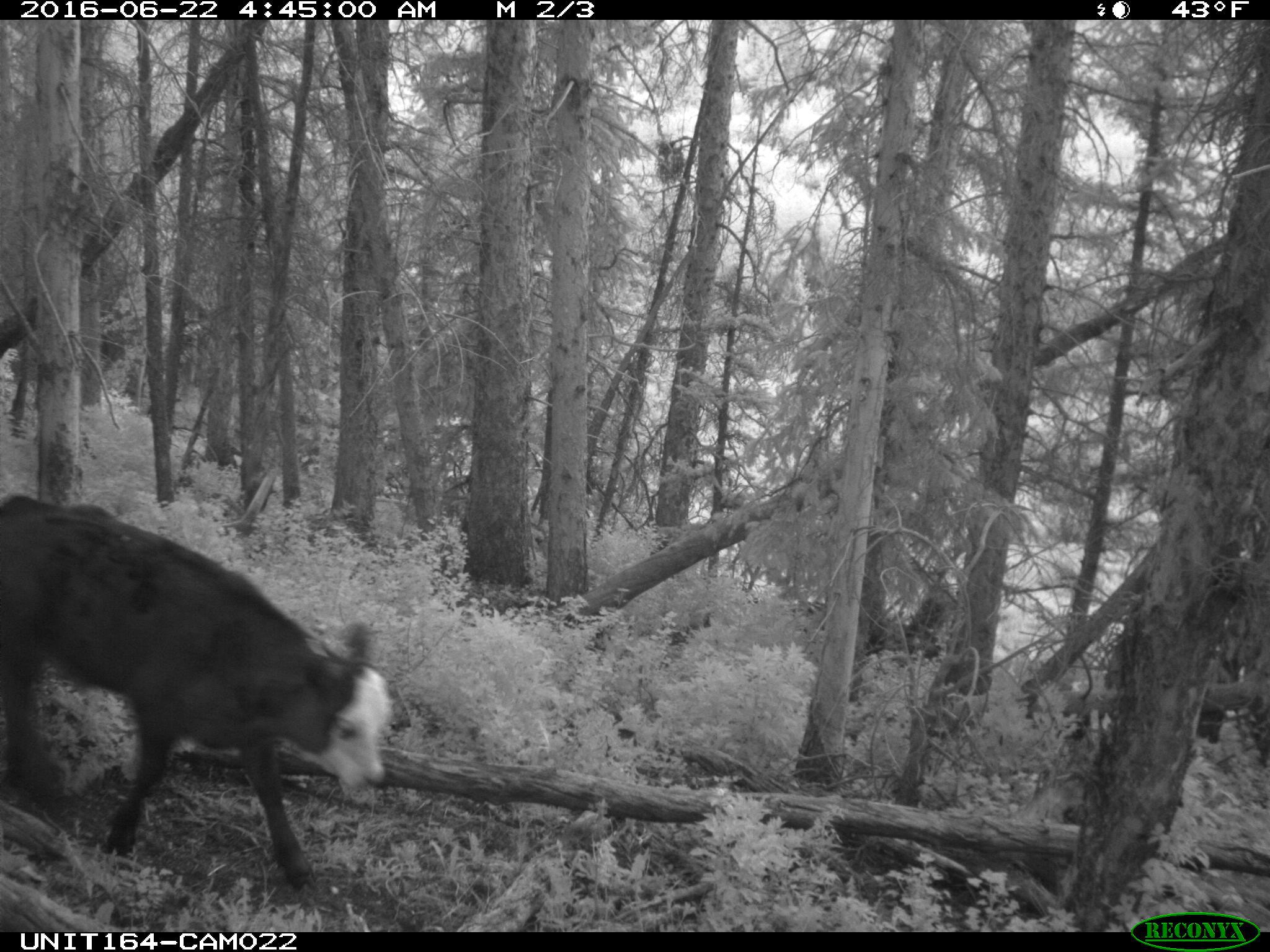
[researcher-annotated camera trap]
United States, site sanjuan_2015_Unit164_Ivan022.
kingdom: Animalia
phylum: Chordata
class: Mammalia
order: Artiodactyla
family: Bovidae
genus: Bos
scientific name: Bos taurus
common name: domestic cow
Bos taurus (domestic cow).